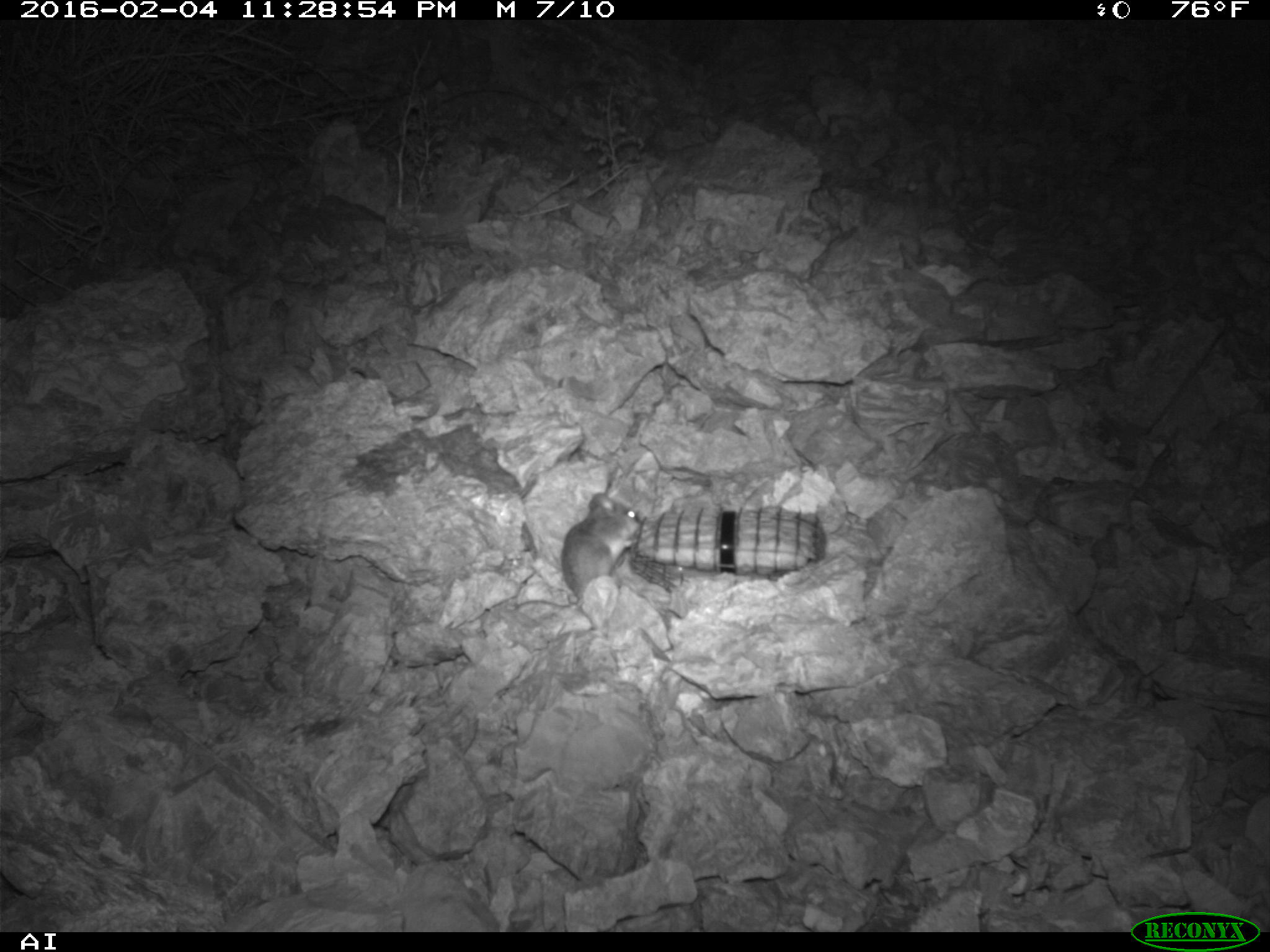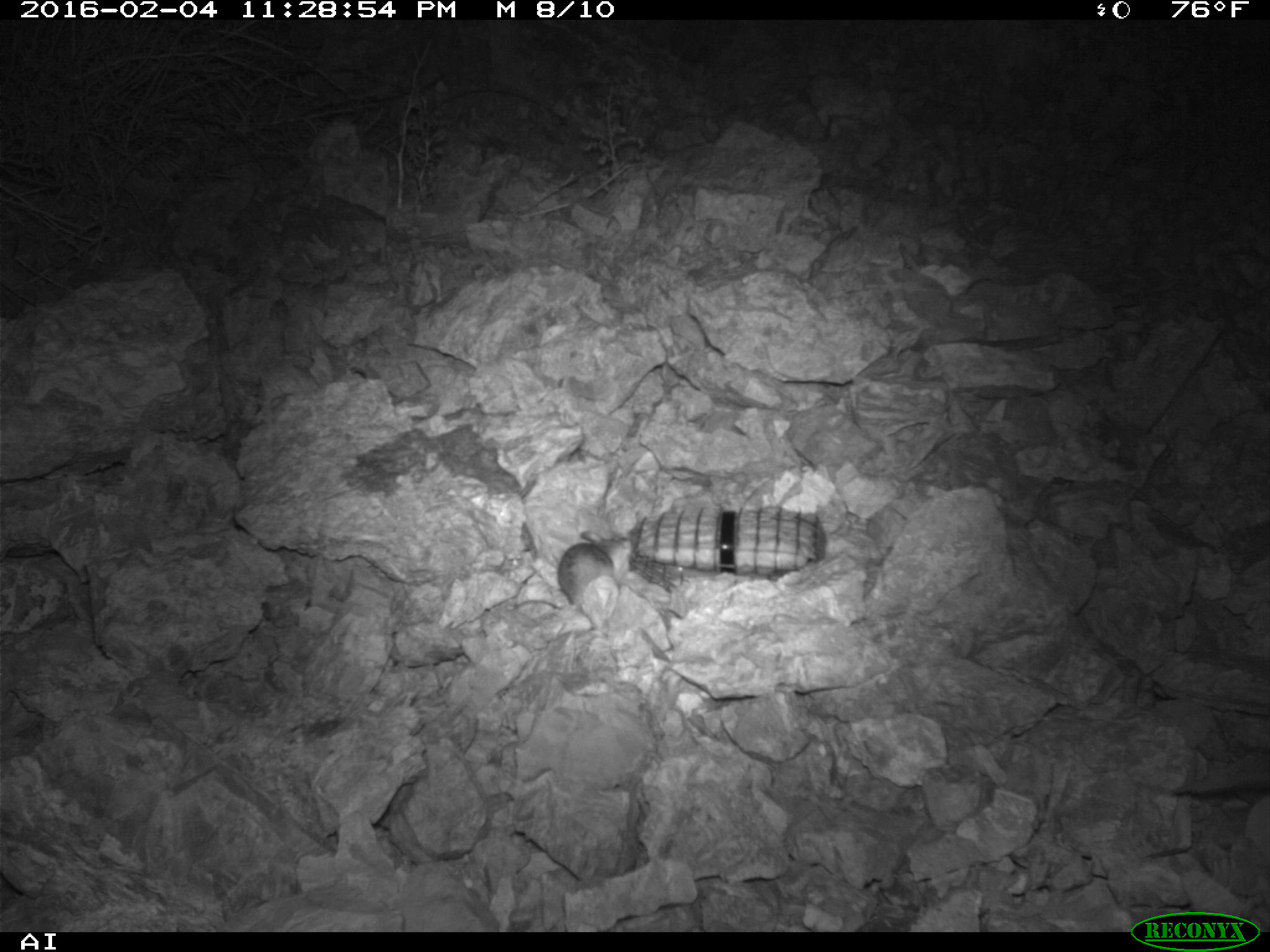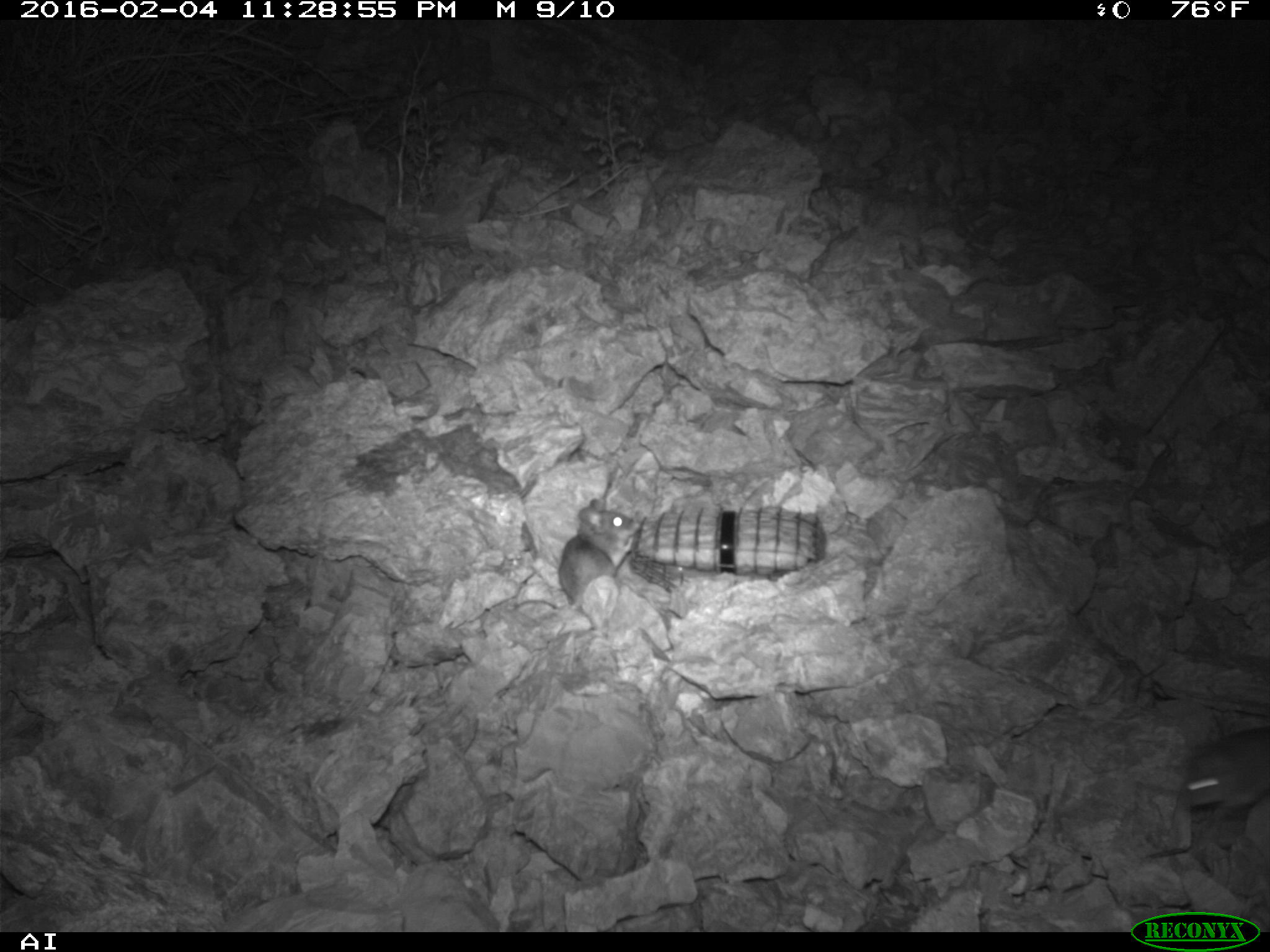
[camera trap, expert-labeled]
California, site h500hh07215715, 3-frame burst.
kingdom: Animalia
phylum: Chordata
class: Mammalia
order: Rodentia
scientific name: Rodentia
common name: rodent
Rodent (Rodentia).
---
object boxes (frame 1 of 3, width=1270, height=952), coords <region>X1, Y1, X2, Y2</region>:
rodent: <region>514, 493, 639, 609</region>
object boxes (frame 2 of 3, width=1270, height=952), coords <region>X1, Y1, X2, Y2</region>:
rodent: <region>511, 530, 633, 616</region>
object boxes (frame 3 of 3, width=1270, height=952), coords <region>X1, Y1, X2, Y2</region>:
rodent: <region>556, 498, 637, 633</region>; <region>1179, 726, 1269, 811</region>